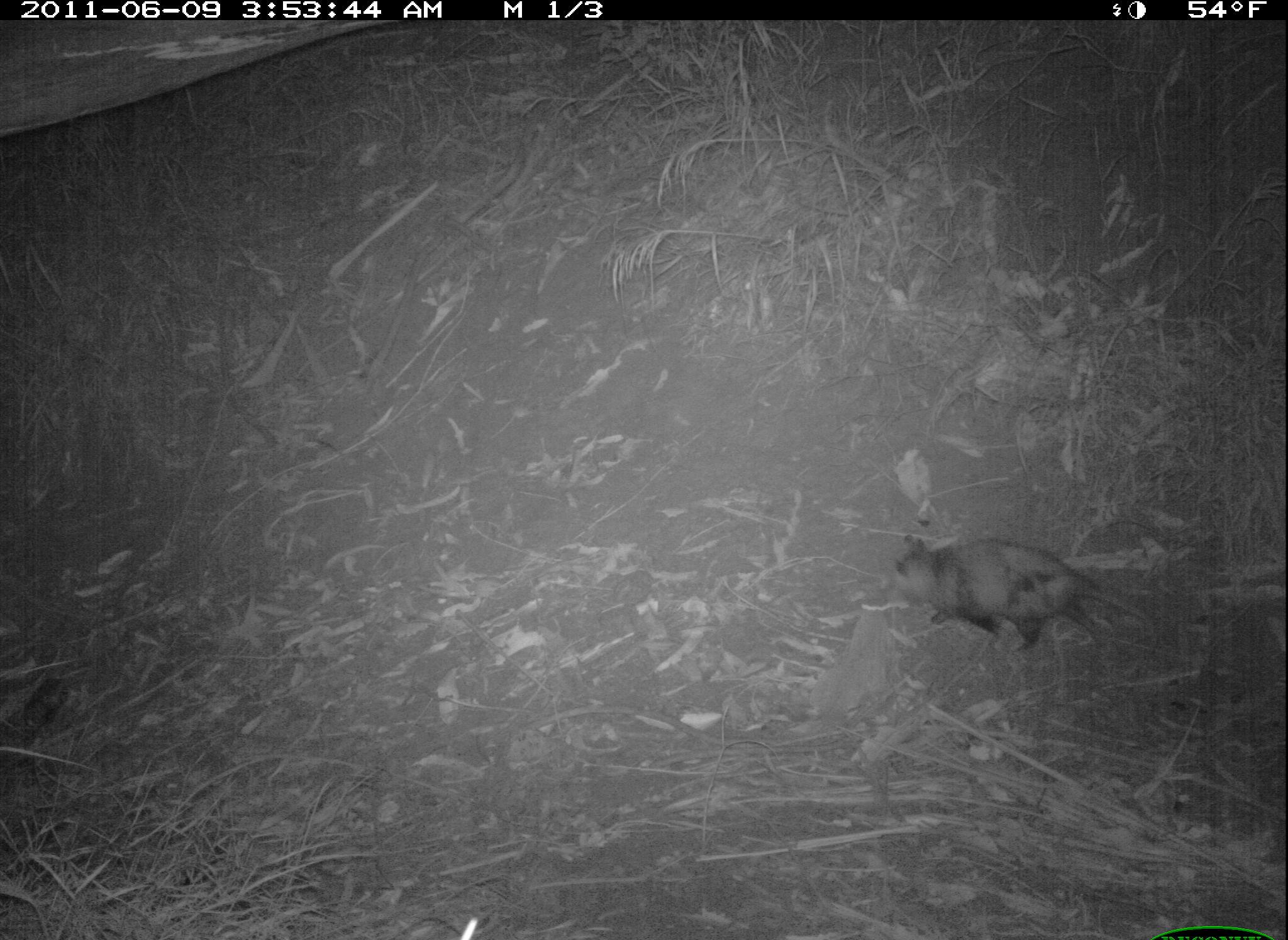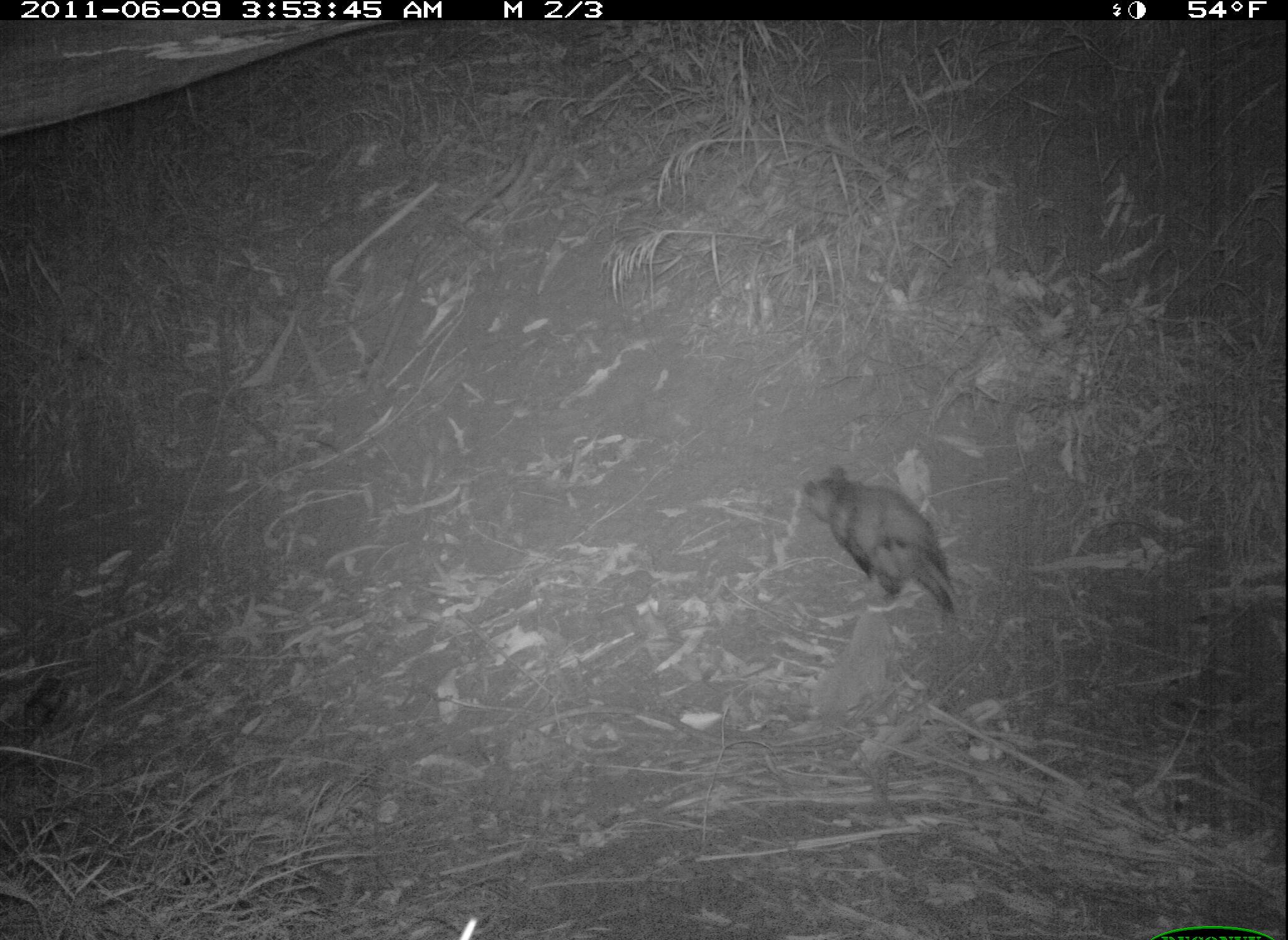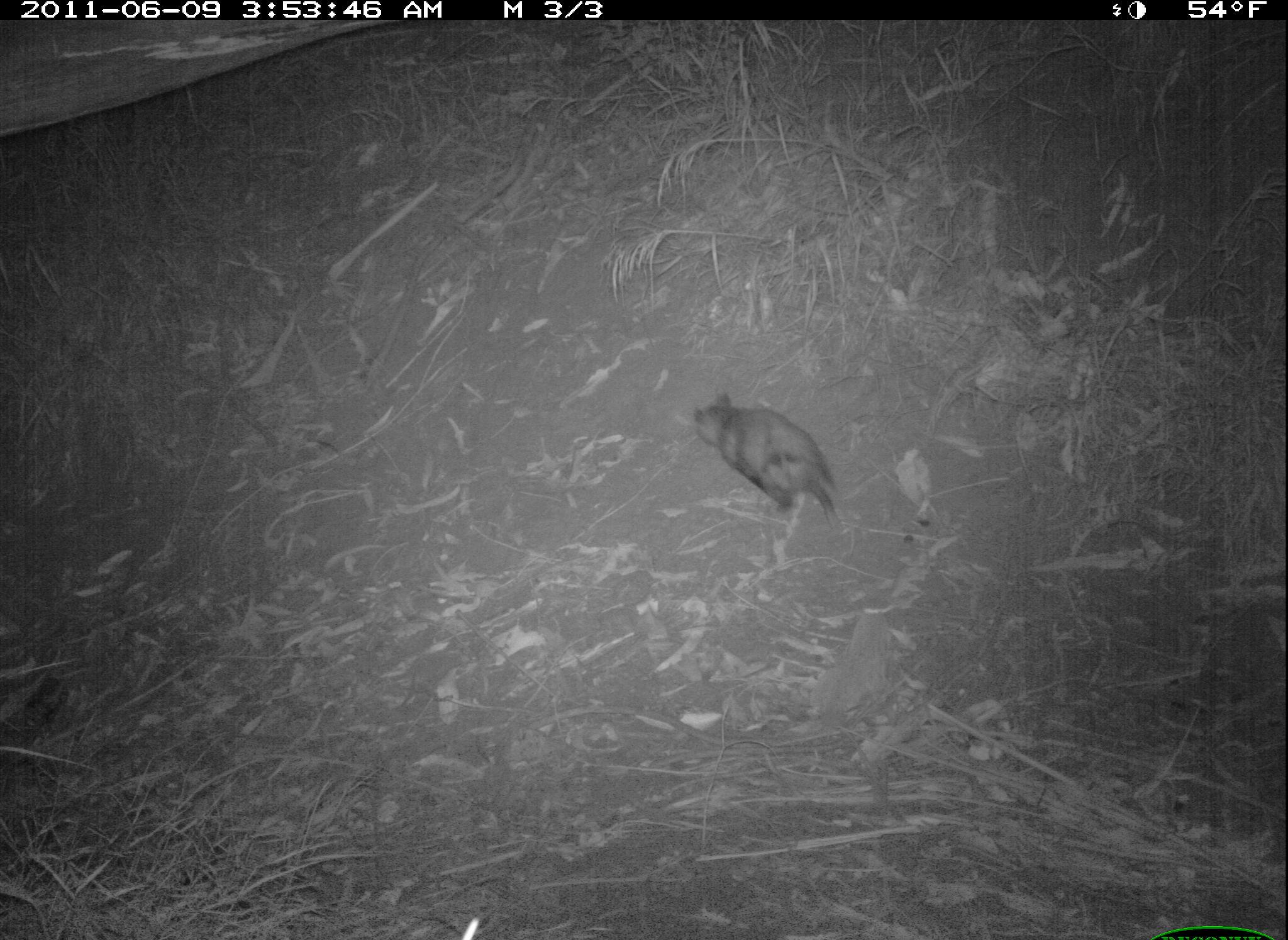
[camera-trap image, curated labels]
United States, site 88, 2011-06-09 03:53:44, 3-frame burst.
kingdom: Animalia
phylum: Chordata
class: Mammalia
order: Didelphimorphia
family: Didelphidae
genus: Didelphis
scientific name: Didelphis virginiana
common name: virginia opossum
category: opossum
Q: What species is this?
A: Opossum (virginia opossum) (Didelphis virginiana).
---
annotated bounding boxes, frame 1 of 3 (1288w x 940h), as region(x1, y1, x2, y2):
opossum: region(861, 514, 1185, 668)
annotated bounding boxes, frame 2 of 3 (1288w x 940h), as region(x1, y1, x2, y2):
opossum: region(786, 445, 987, 643)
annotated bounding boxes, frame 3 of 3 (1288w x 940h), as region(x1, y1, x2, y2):
opossum: region(682, 385, 848, 536)